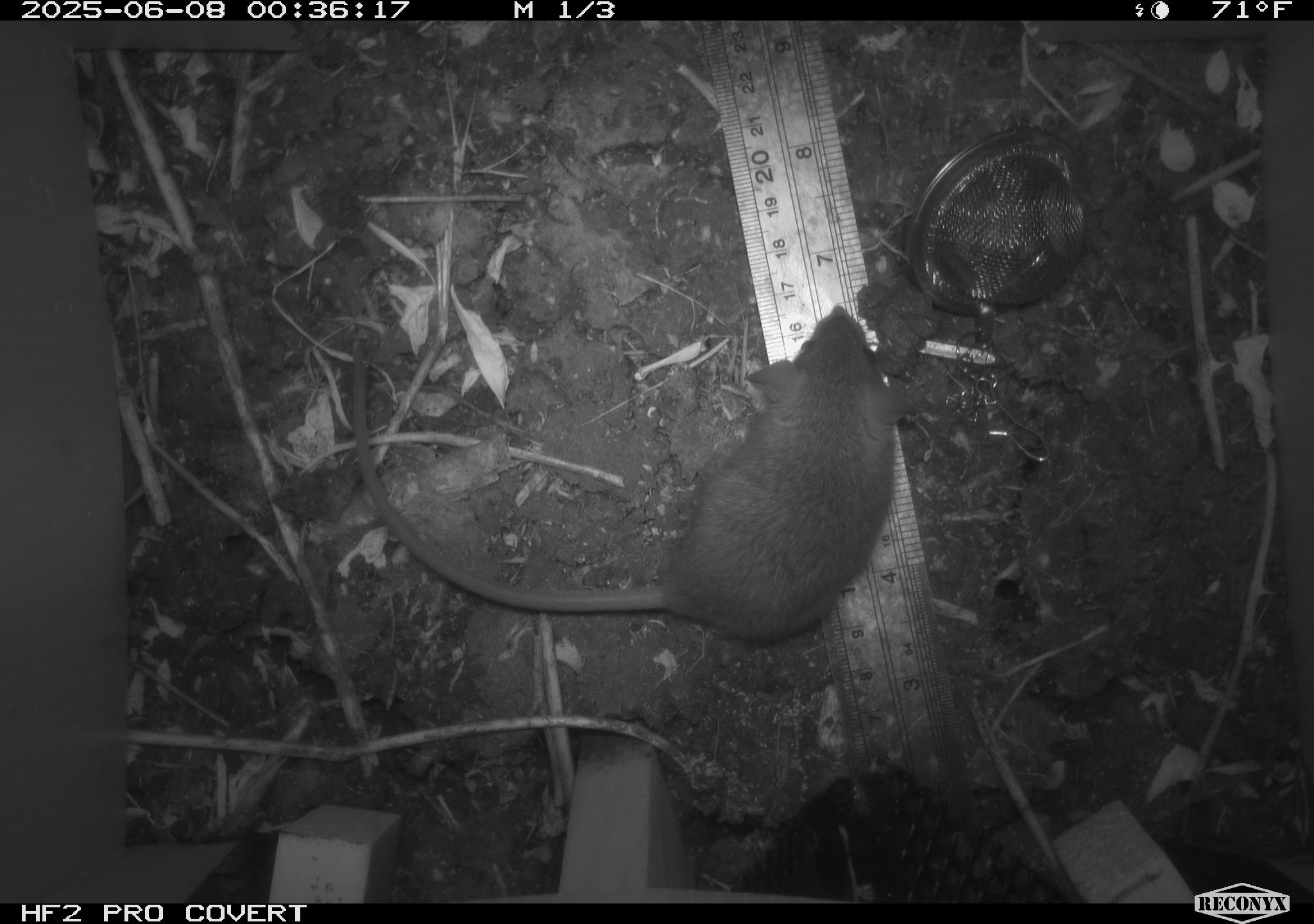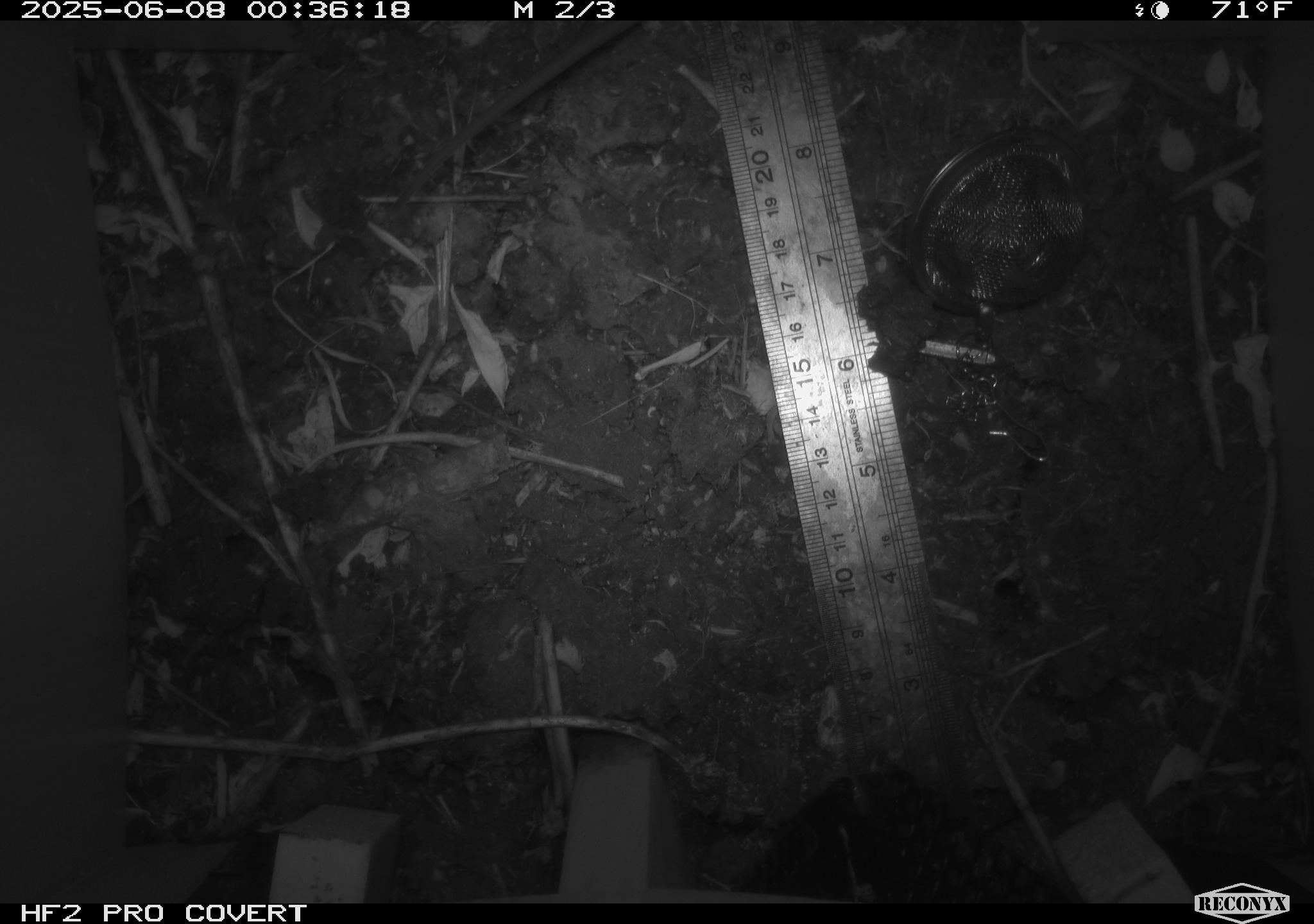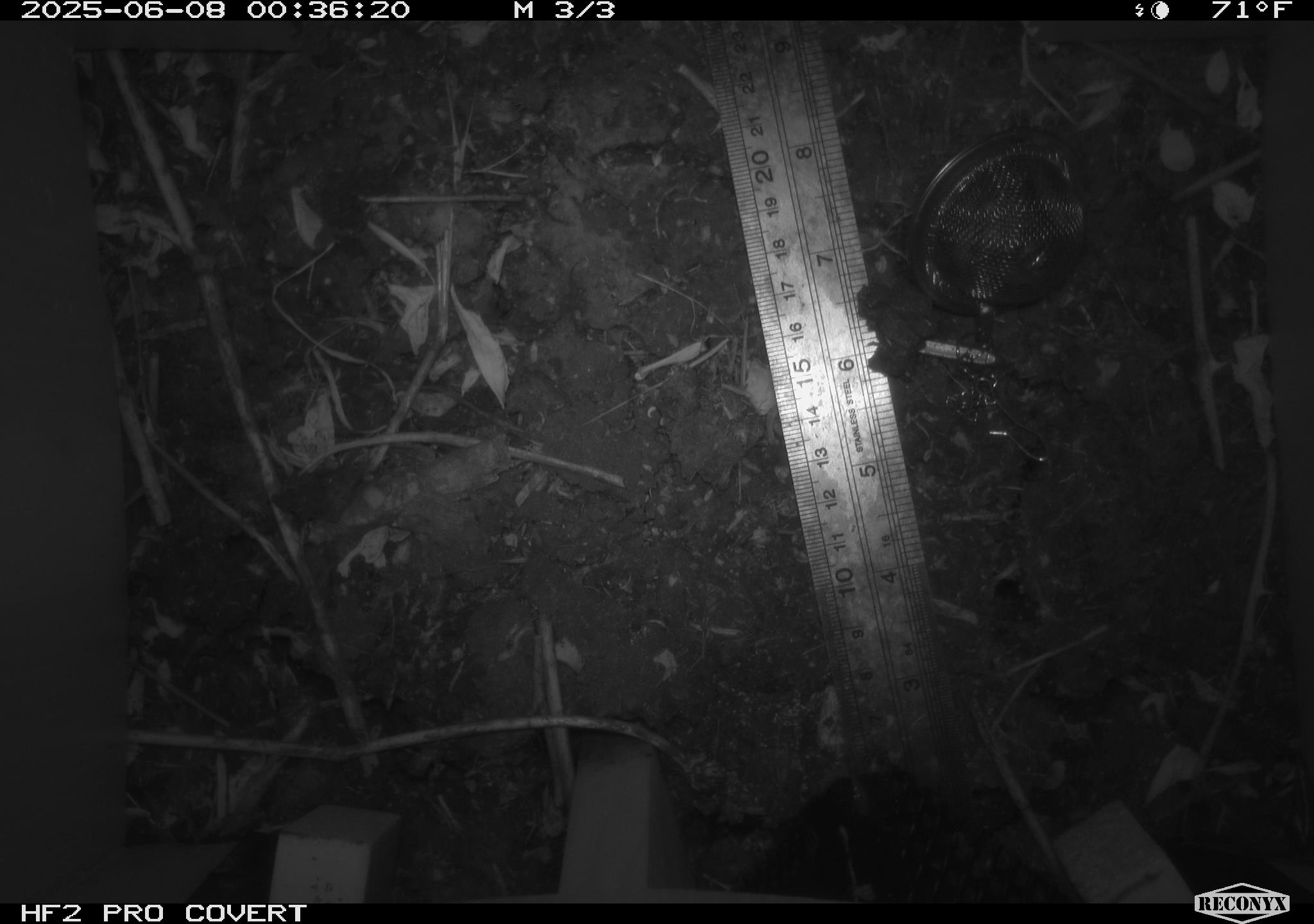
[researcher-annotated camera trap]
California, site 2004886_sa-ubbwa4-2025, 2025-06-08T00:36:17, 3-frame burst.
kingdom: Animalia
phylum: Chordata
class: Mammalia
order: Rodentia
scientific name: Rodentia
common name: rodent